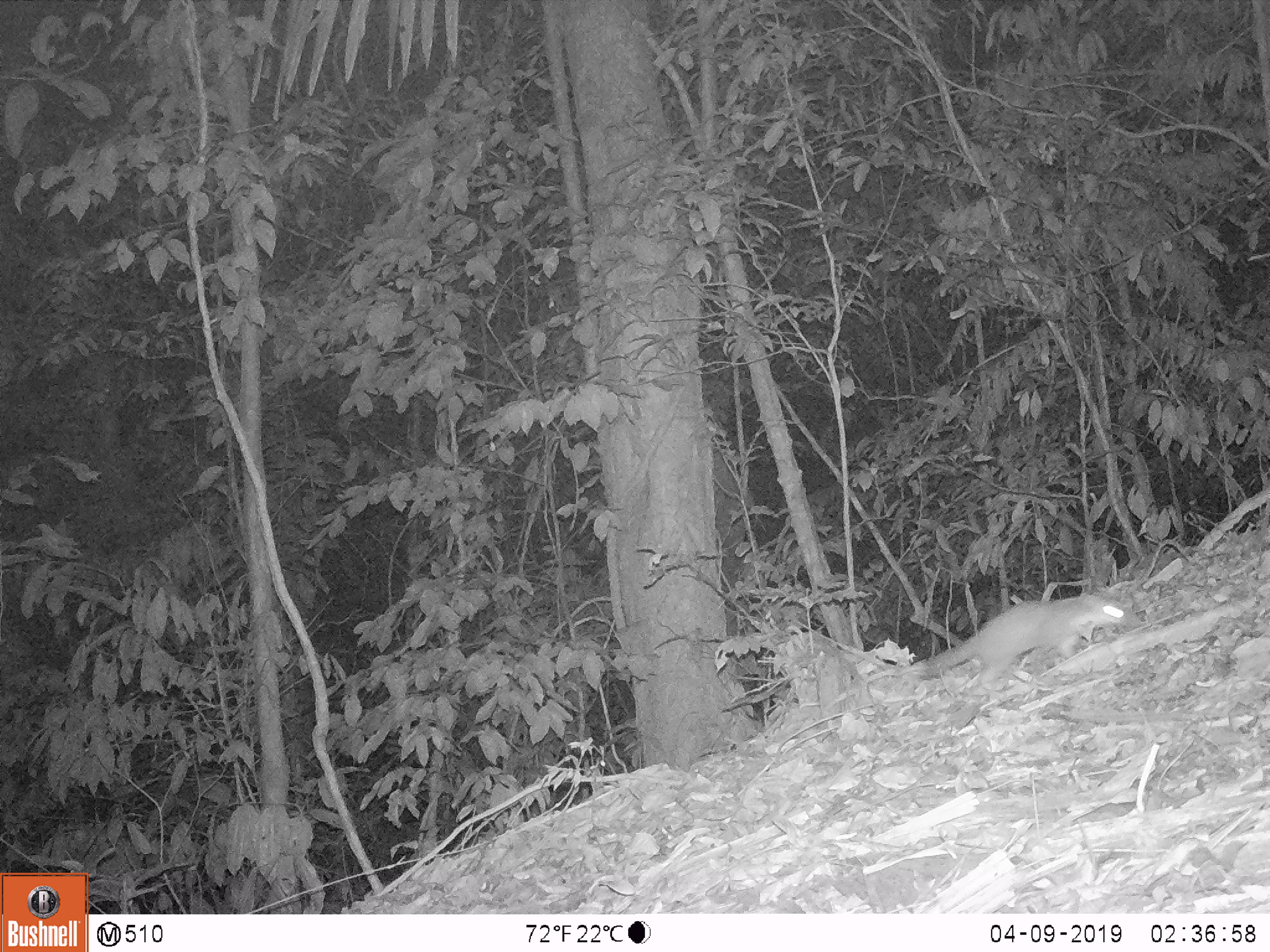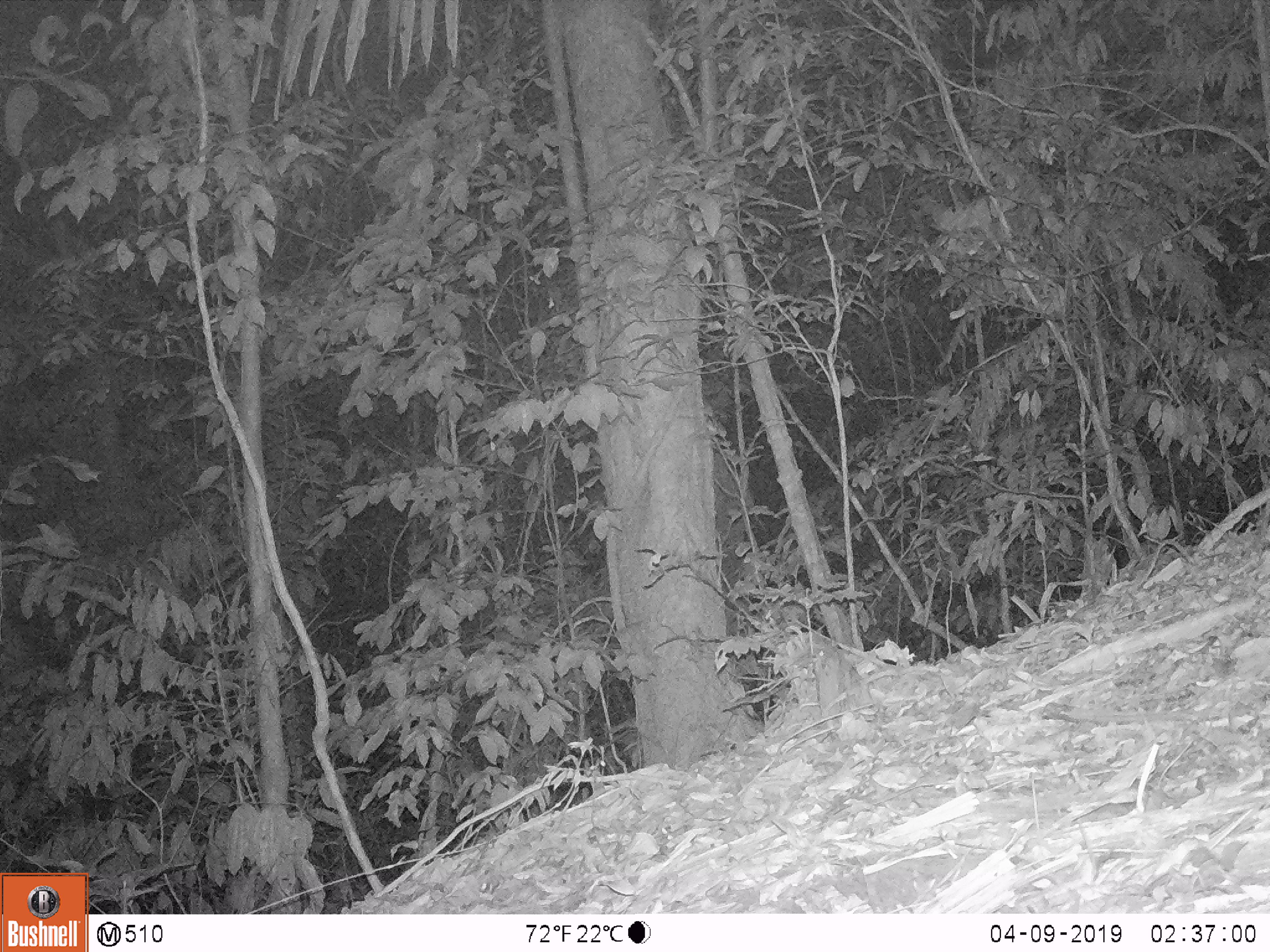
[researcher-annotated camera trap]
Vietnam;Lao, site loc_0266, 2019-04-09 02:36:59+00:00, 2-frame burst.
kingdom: Animalia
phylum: Chordata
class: Mammalia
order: Carnivora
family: Mustelidae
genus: Melogale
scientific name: Melogale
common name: ferret badger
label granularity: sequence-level